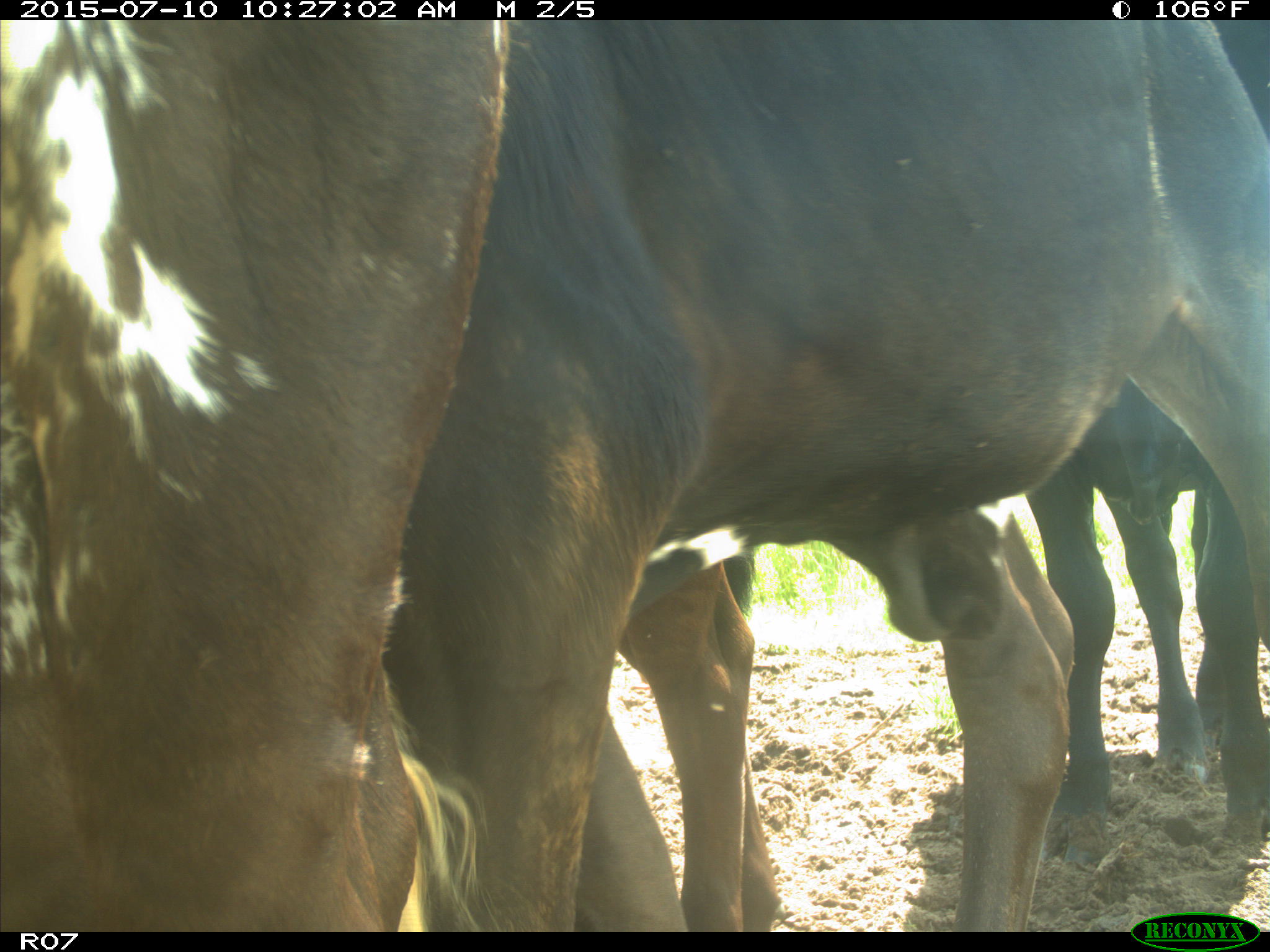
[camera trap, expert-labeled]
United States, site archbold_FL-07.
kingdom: Animalia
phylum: Chordata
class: Mammalia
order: Artiodactyla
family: Bovidae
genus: Bos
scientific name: Bos taurus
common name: domestic cow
Bos taurus (domestic cow).